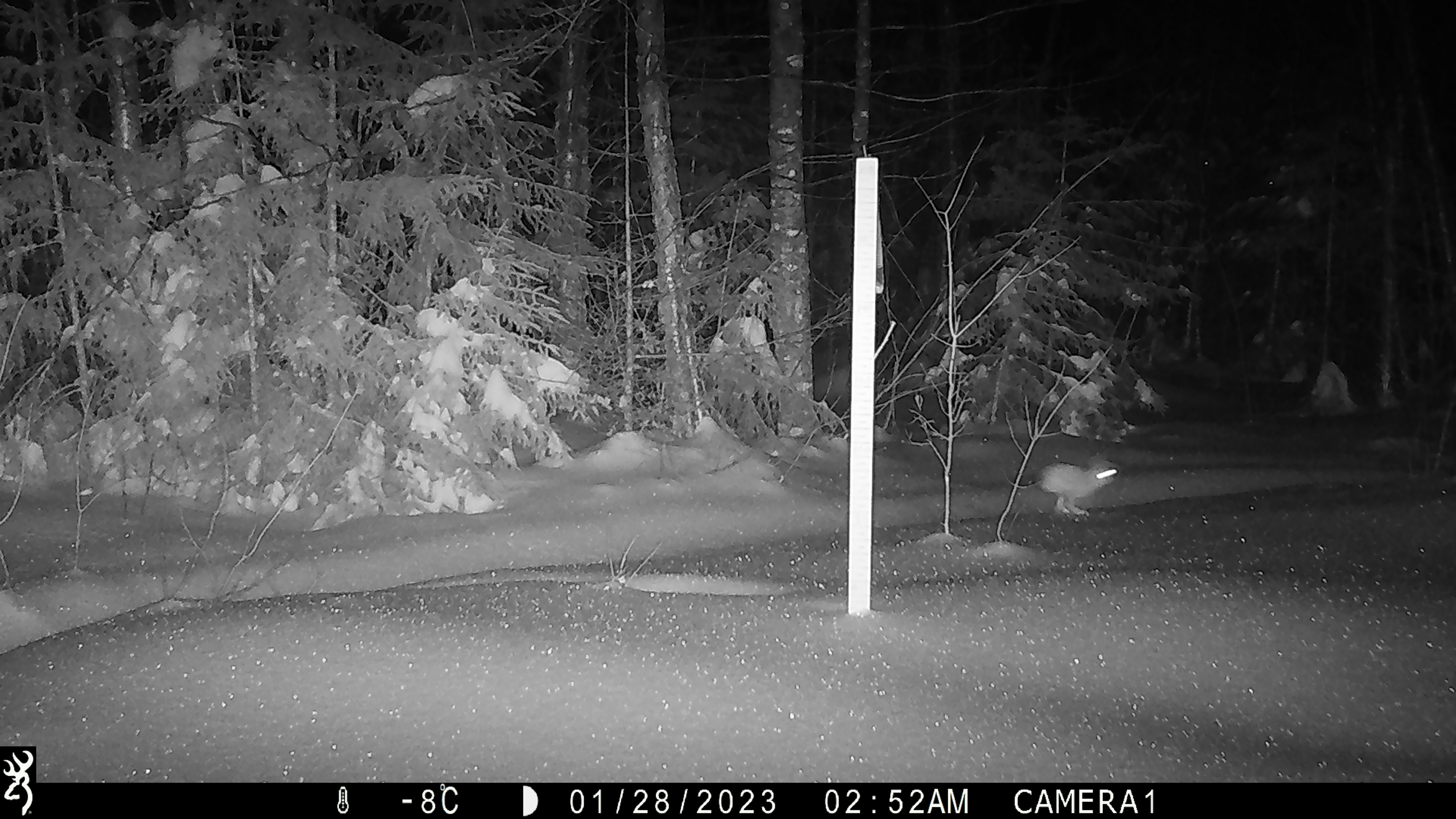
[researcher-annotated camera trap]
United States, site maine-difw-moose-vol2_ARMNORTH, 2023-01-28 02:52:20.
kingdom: Animalia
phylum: Chordata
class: Aves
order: Galliformes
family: Phasianidae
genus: Bonasa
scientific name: Bonasa umbellus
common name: ruffed grouse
Ruffed grouse (Bonasa umbellus).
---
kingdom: Animalia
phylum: Chordata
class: Mammalia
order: Lagomorpha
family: Leporidae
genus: Lepus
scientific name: Lepus americanus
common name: snowshoe hare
Snowshoe hare (Lepus americanus).